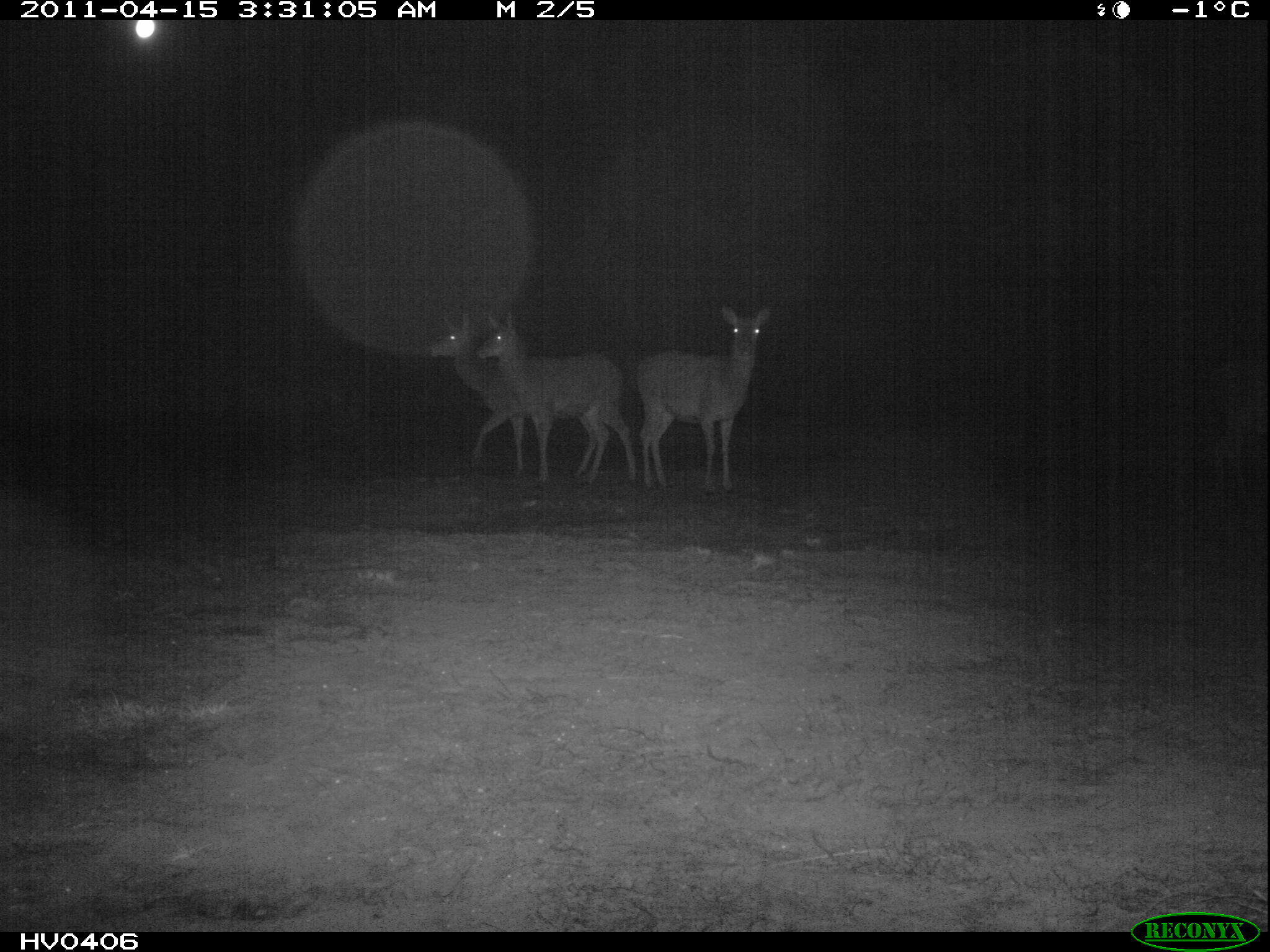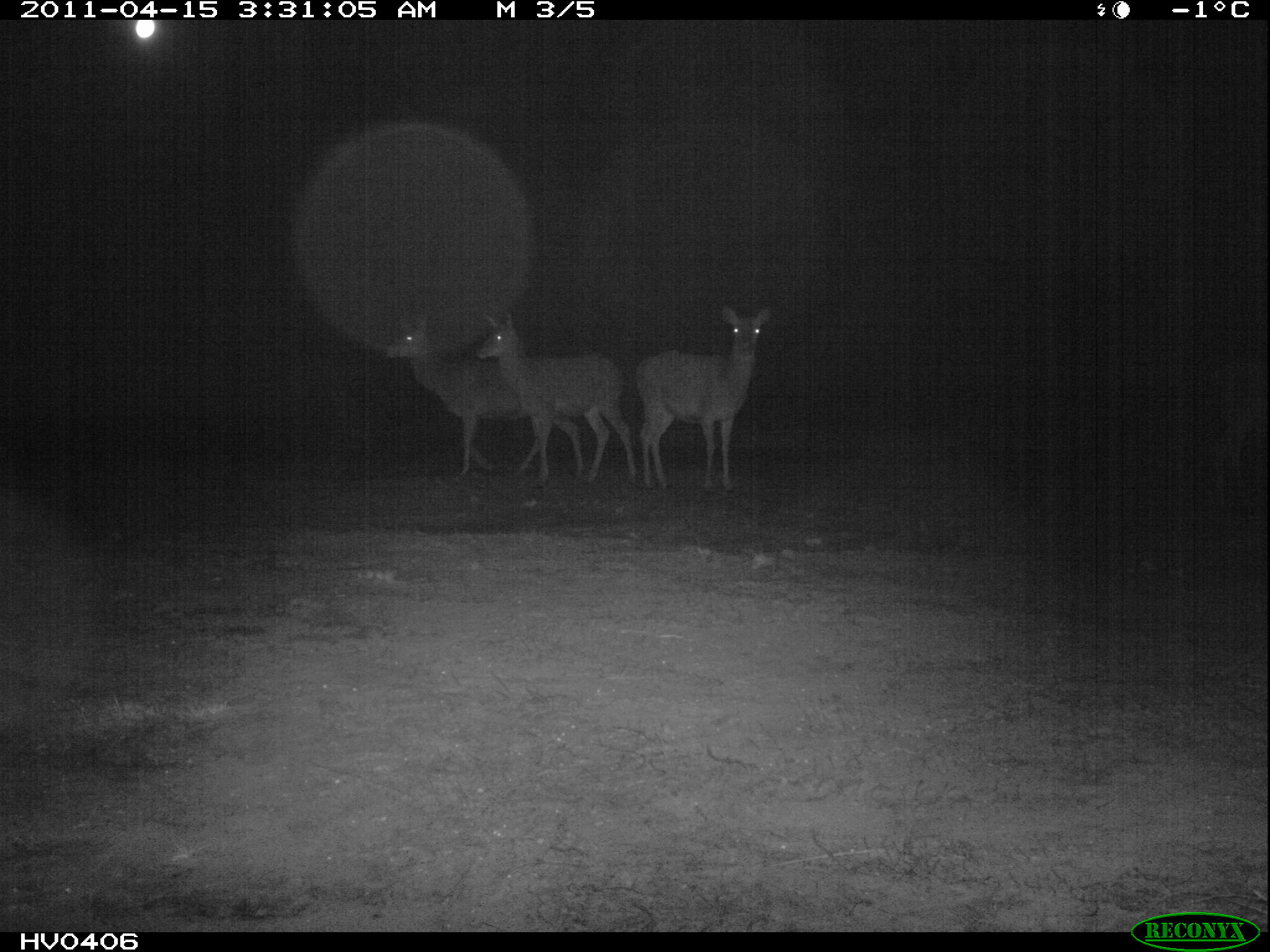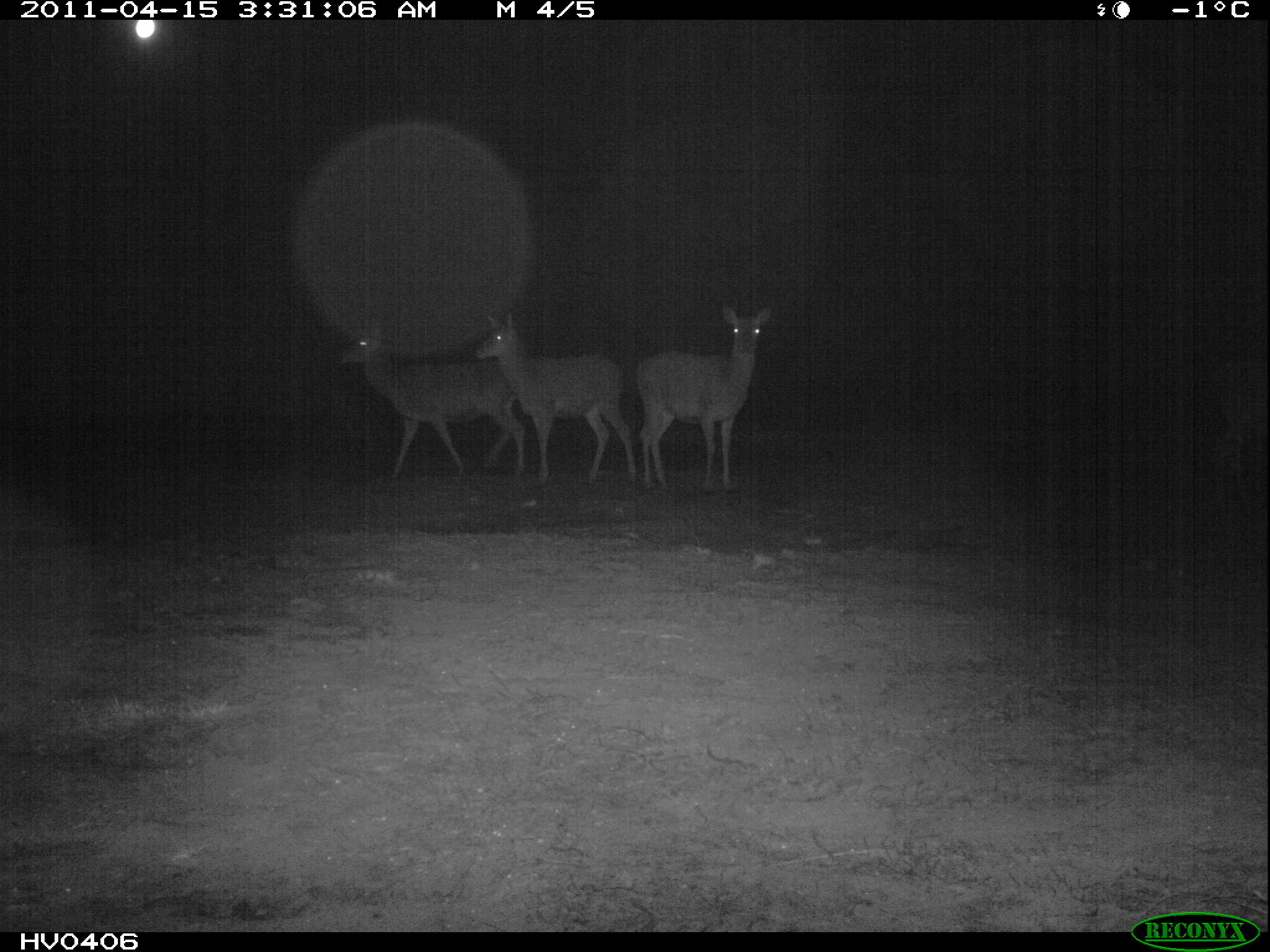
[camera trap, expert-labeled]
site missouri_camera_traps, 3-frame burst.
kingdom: Animalia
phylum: Chordata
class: Mammalia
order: Artiodactyla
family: Cervidae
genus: Cervus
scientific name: Cervus elaphus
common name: red deer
Red deer (Cervus elaphus). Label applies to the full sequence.